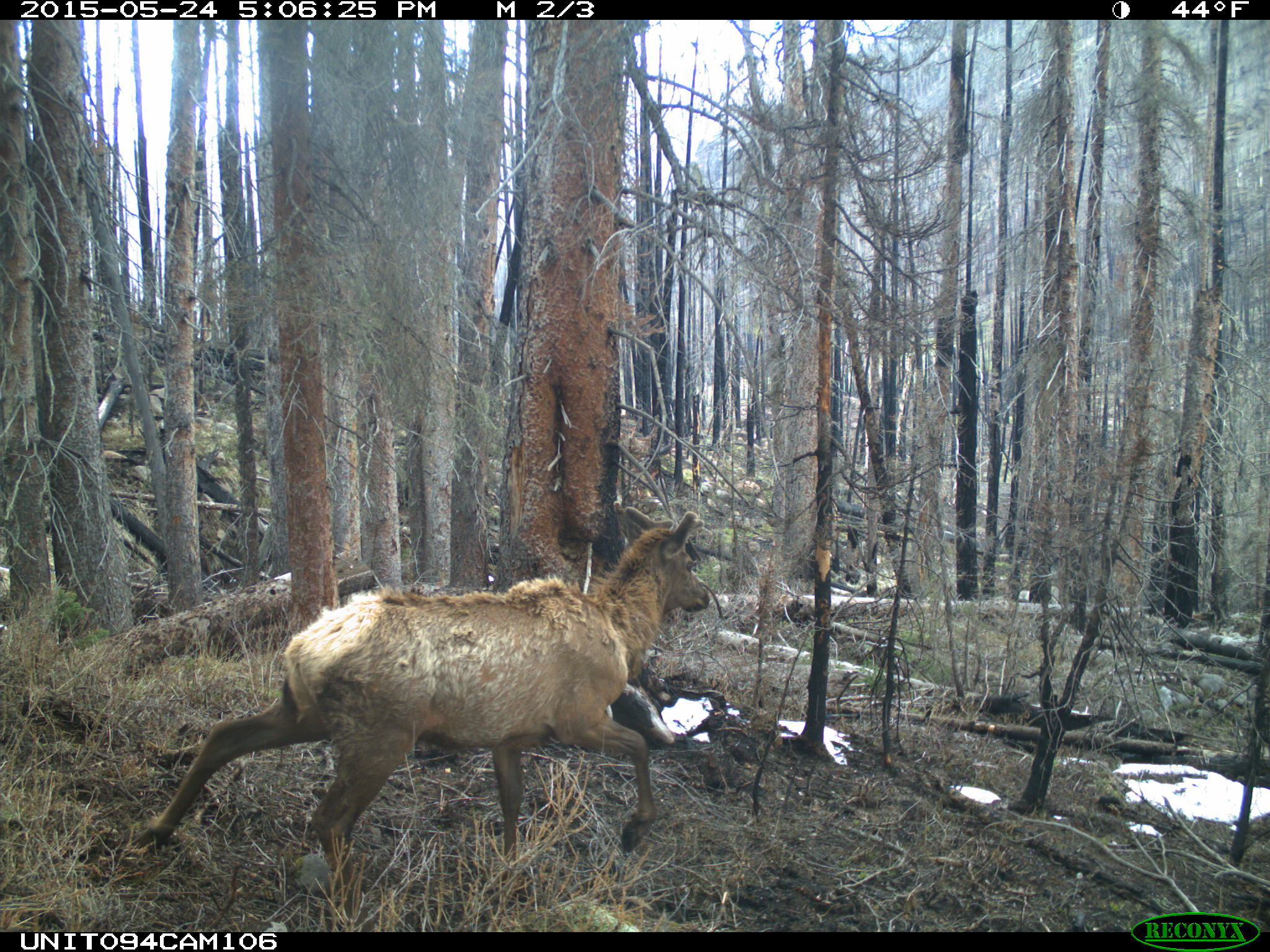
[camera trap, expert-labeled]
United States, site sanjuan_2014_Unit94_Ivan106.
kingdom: Animalia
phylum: Chordata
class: Mammalia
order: Artiodactyla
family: Cervidae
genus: Cervus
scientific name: Cervus elaphus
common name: red deer